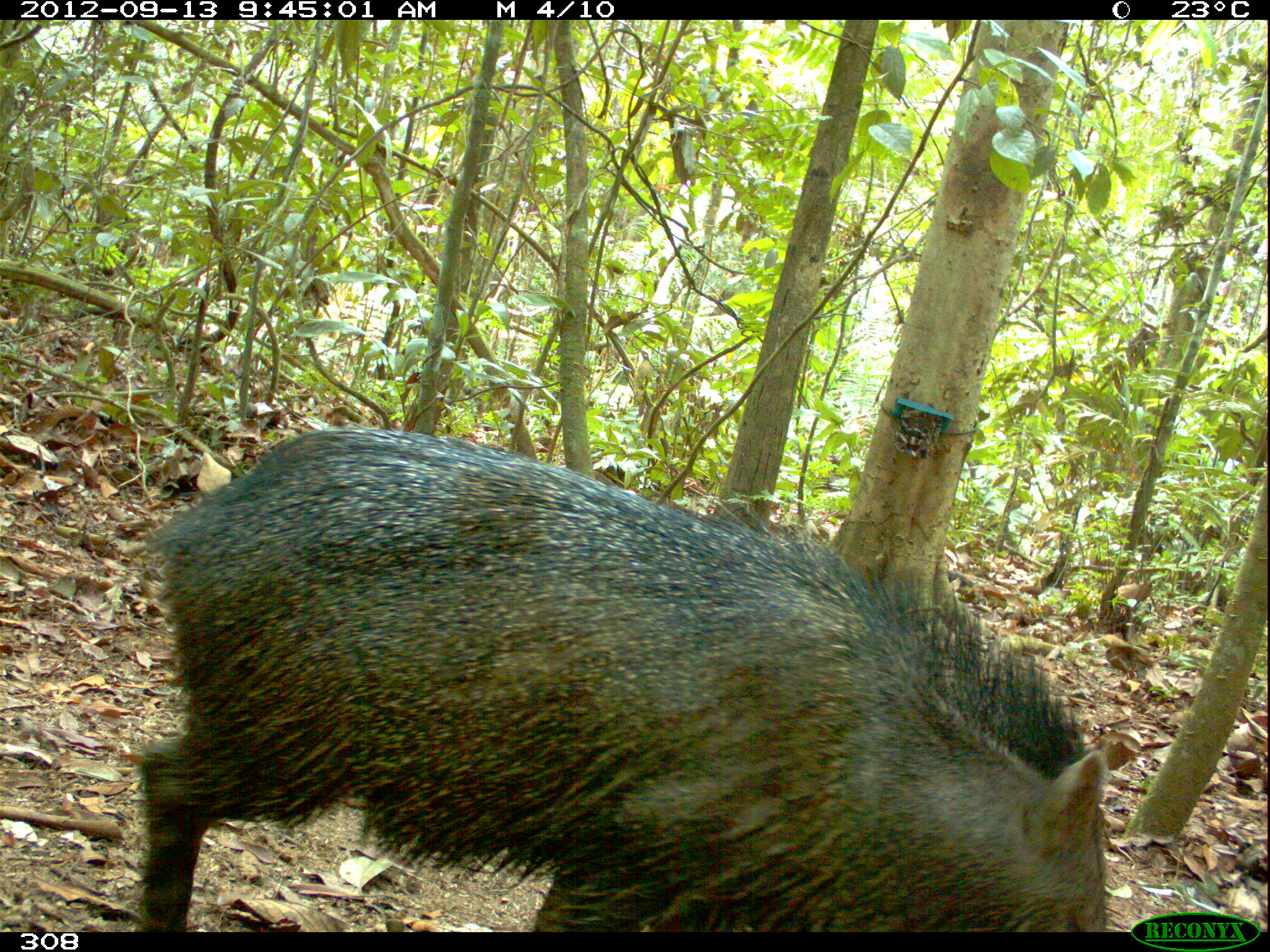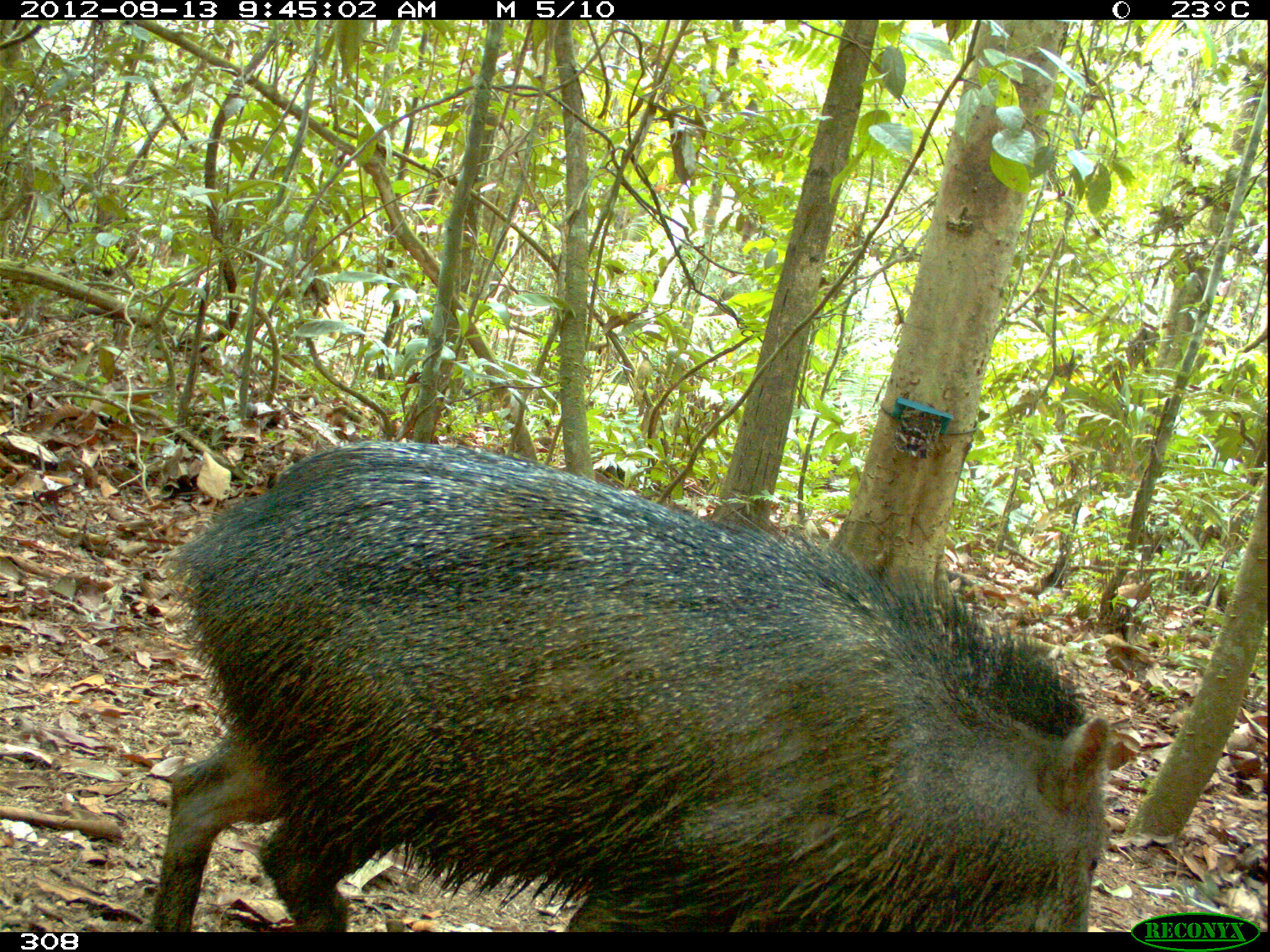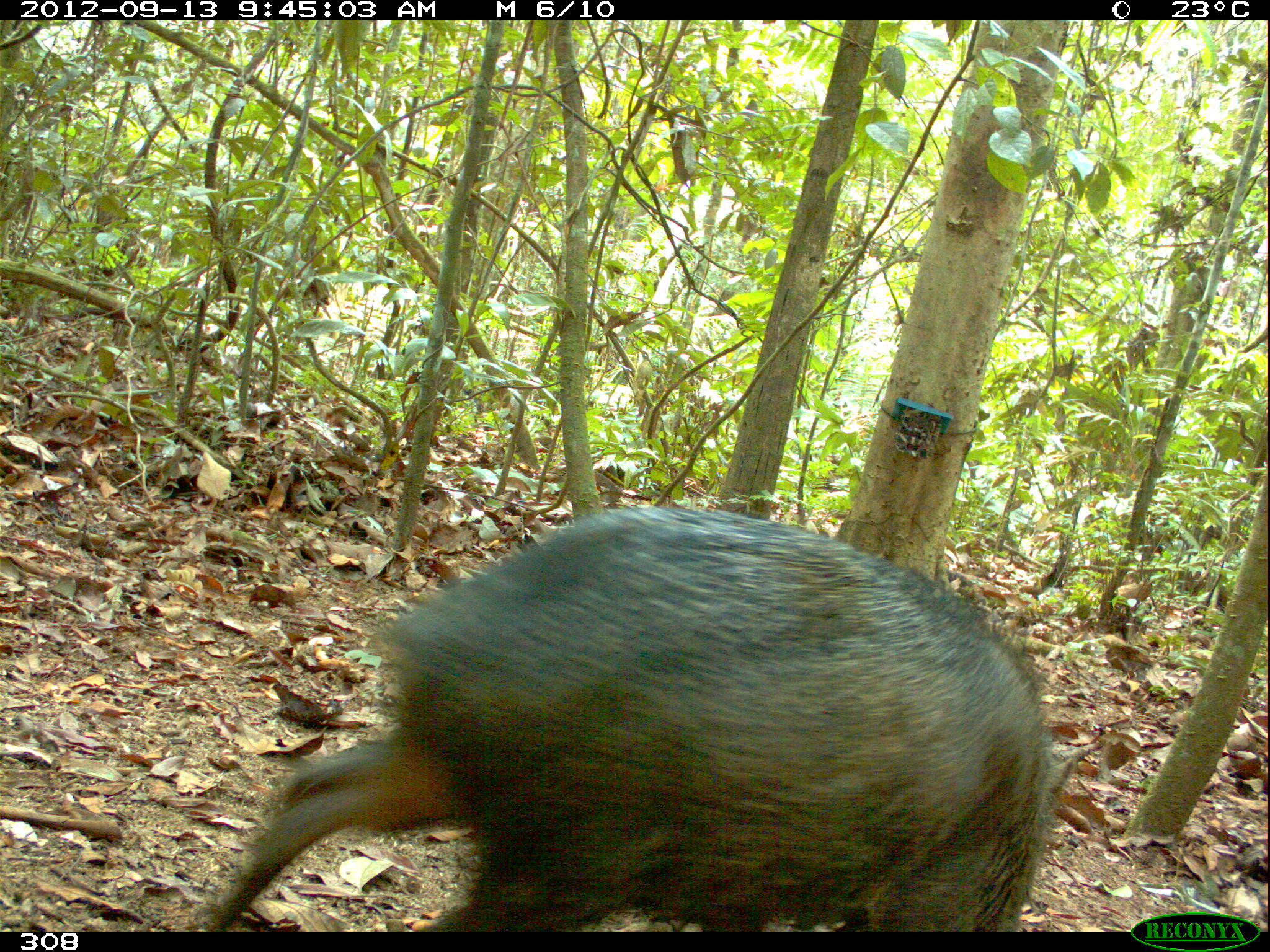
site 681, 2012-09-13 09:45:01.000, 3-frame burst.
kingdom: Animalia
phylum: Chordata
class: Mammalia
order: Artiodactyla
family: Tayassuidae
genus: Pecari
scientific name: Pecari tajacu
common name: collared peccary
Pecari tajacu (collared peccary).